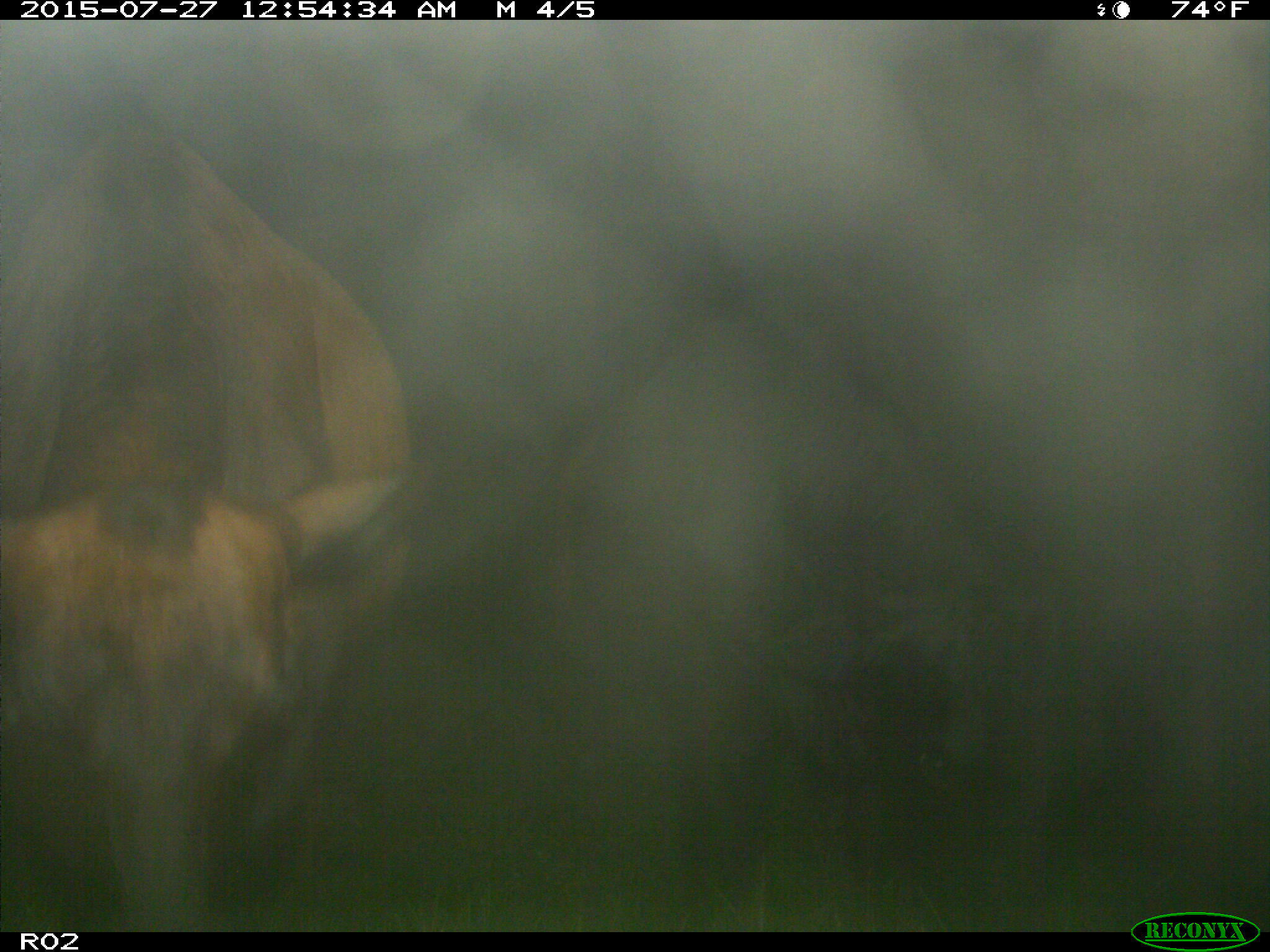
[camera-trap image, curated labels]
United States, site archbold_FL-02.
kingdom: Animalia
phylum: Chordata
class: Mammalia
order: Artiodactyla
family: Bovidae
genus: Bos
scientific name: Bos taurus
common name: domestic cow